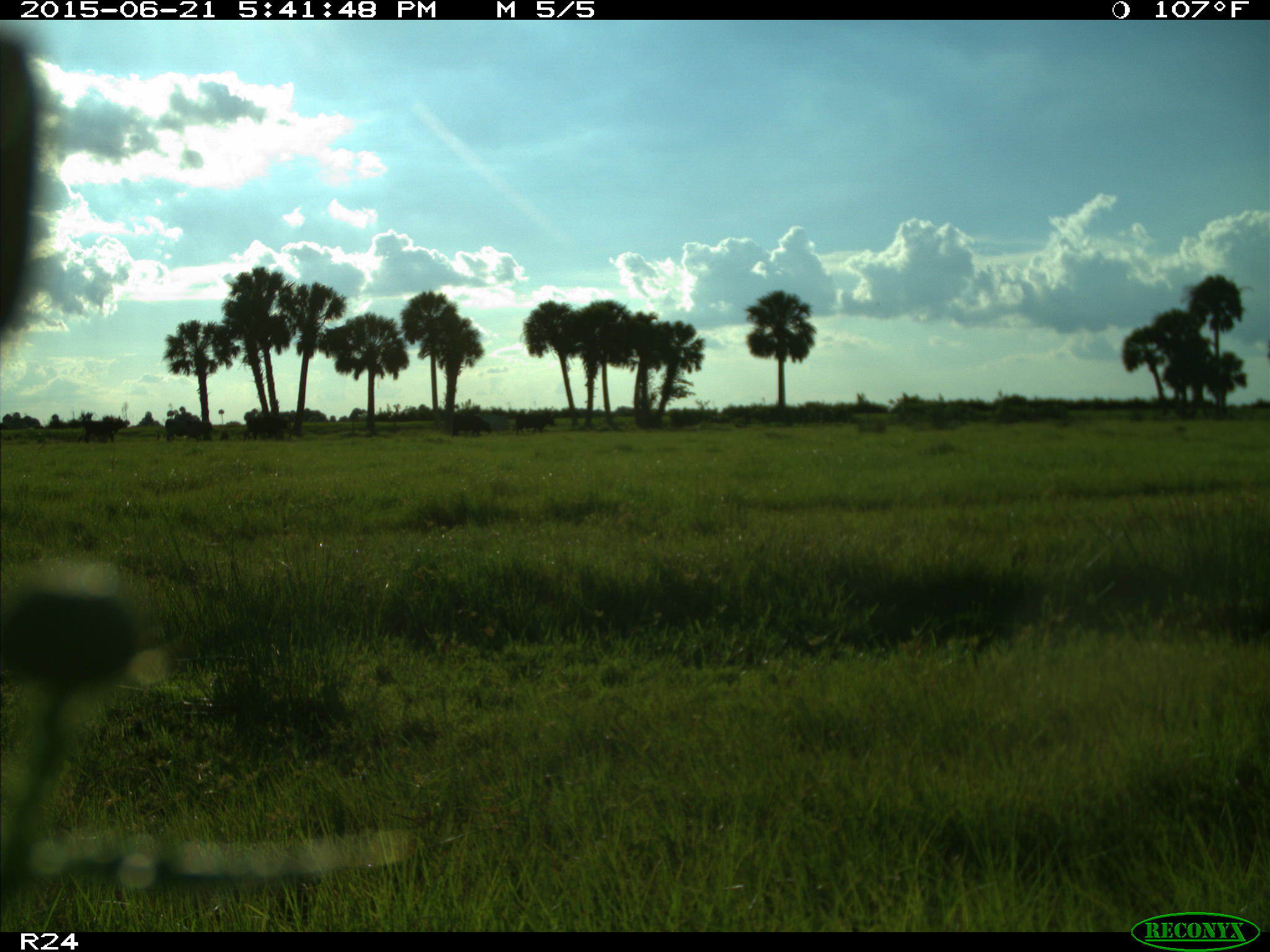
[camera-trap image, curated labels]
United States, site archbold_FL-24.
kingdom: Animalia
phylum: Chordata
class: Mammalia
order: Artiodactyla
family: Bovidae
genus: Bos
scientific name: Bos taurus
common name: domestic cow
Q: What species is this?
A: Bos taurus (domestic cow).